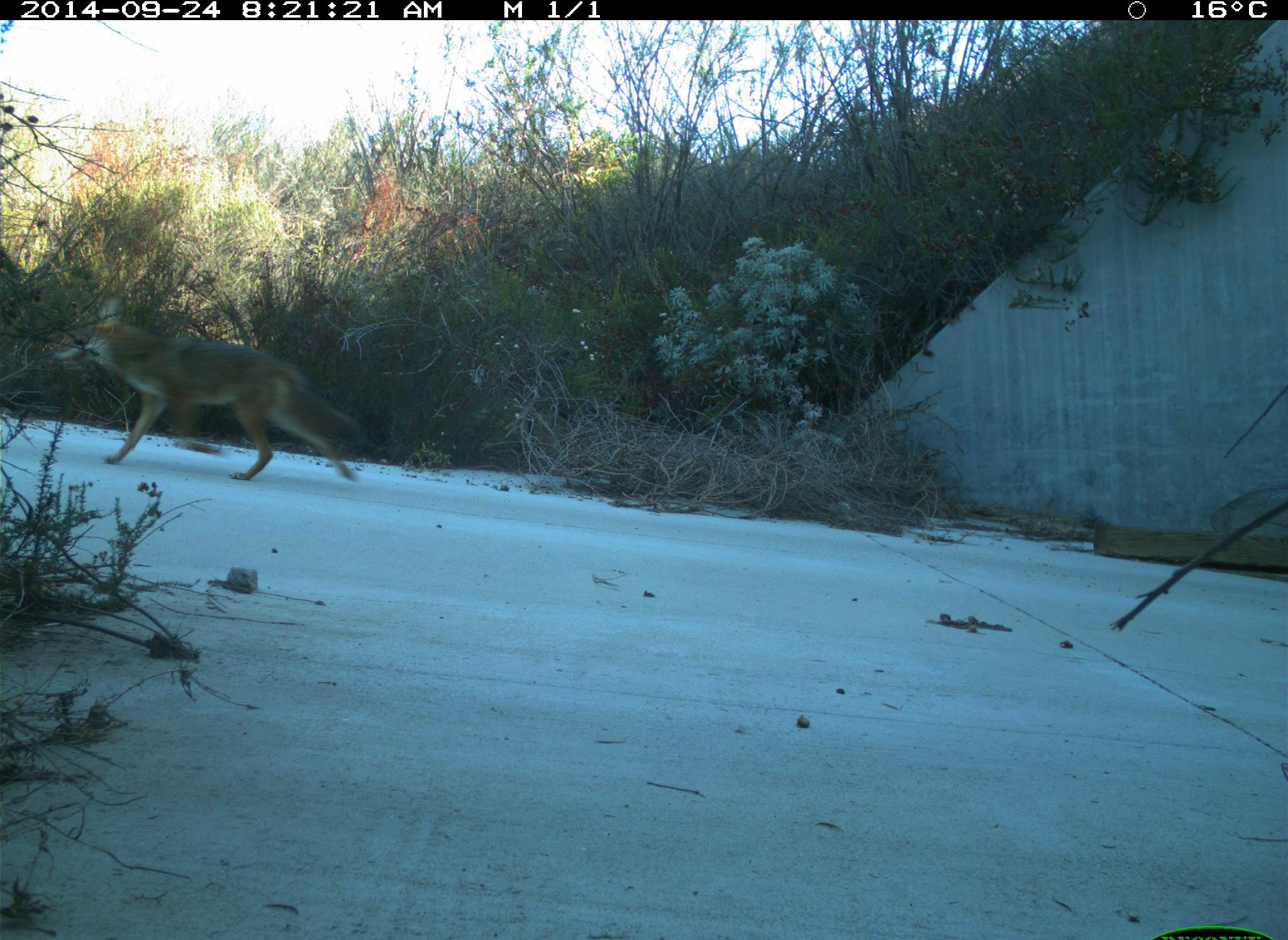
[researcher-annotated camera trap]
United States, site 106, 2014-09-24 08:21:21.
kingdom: Animalia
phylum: Chordata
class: Mammalia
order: Carnivora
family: Canidae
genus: Canis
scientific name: Canis latrans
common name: coyote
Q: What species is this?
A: Coyote (Canis latrans).